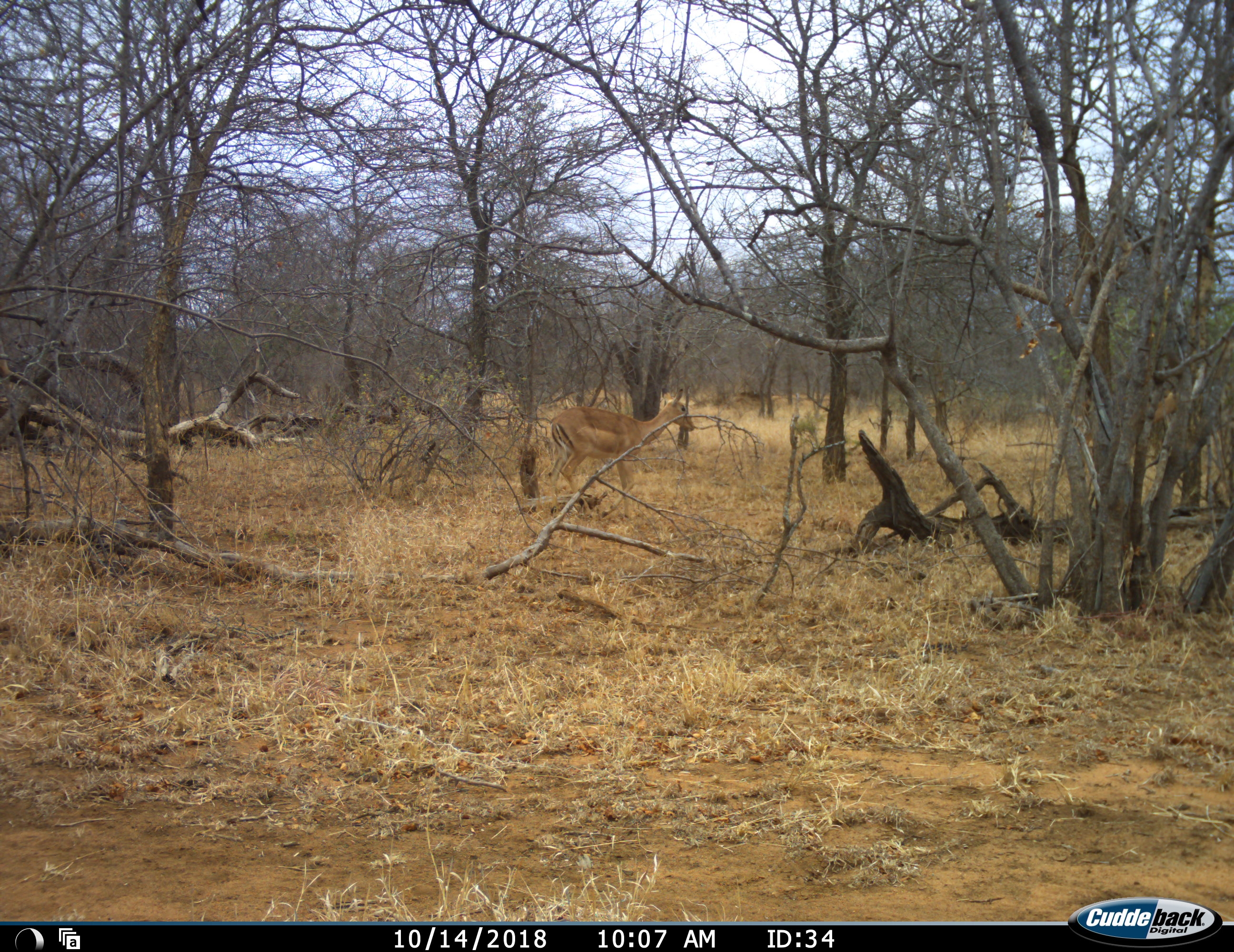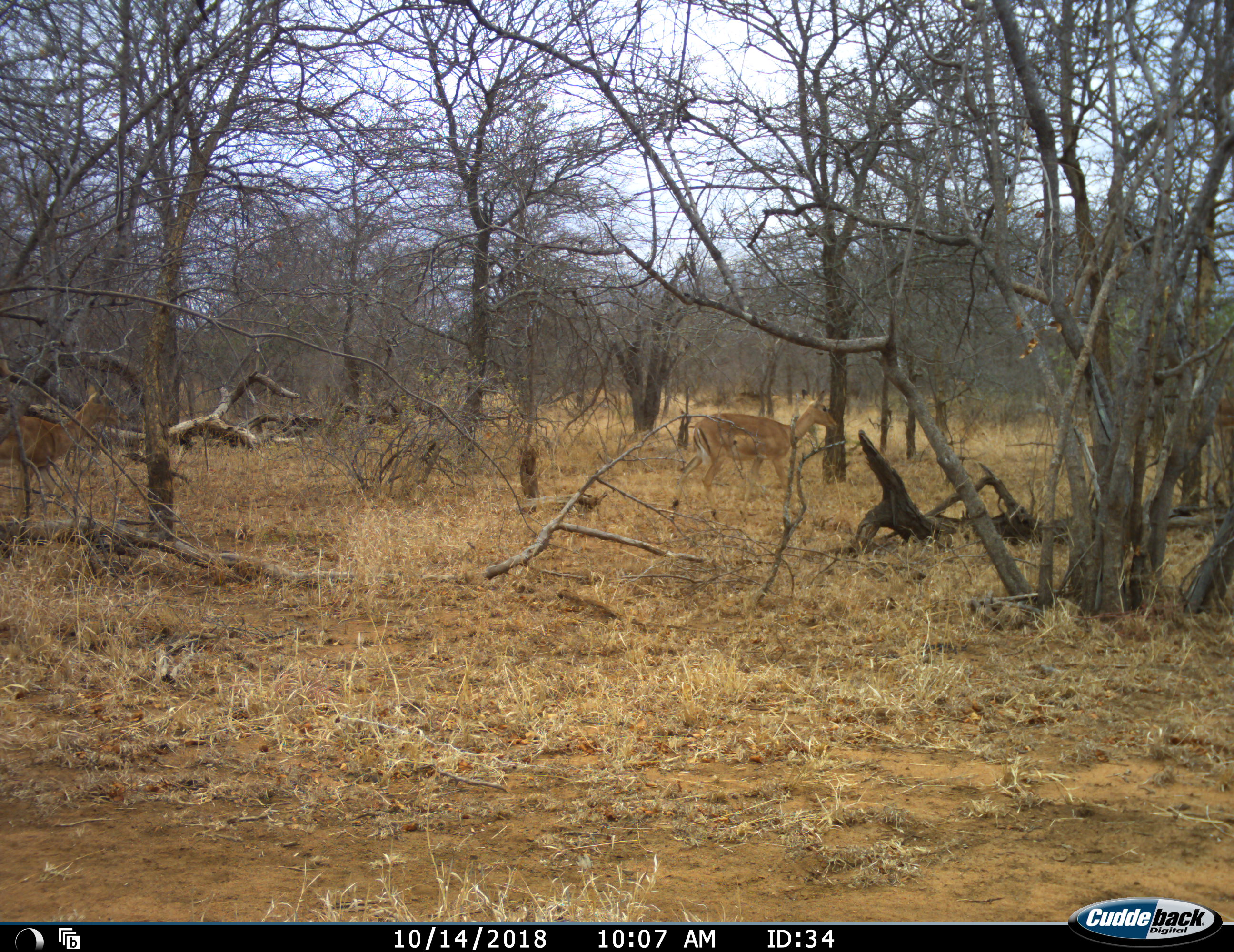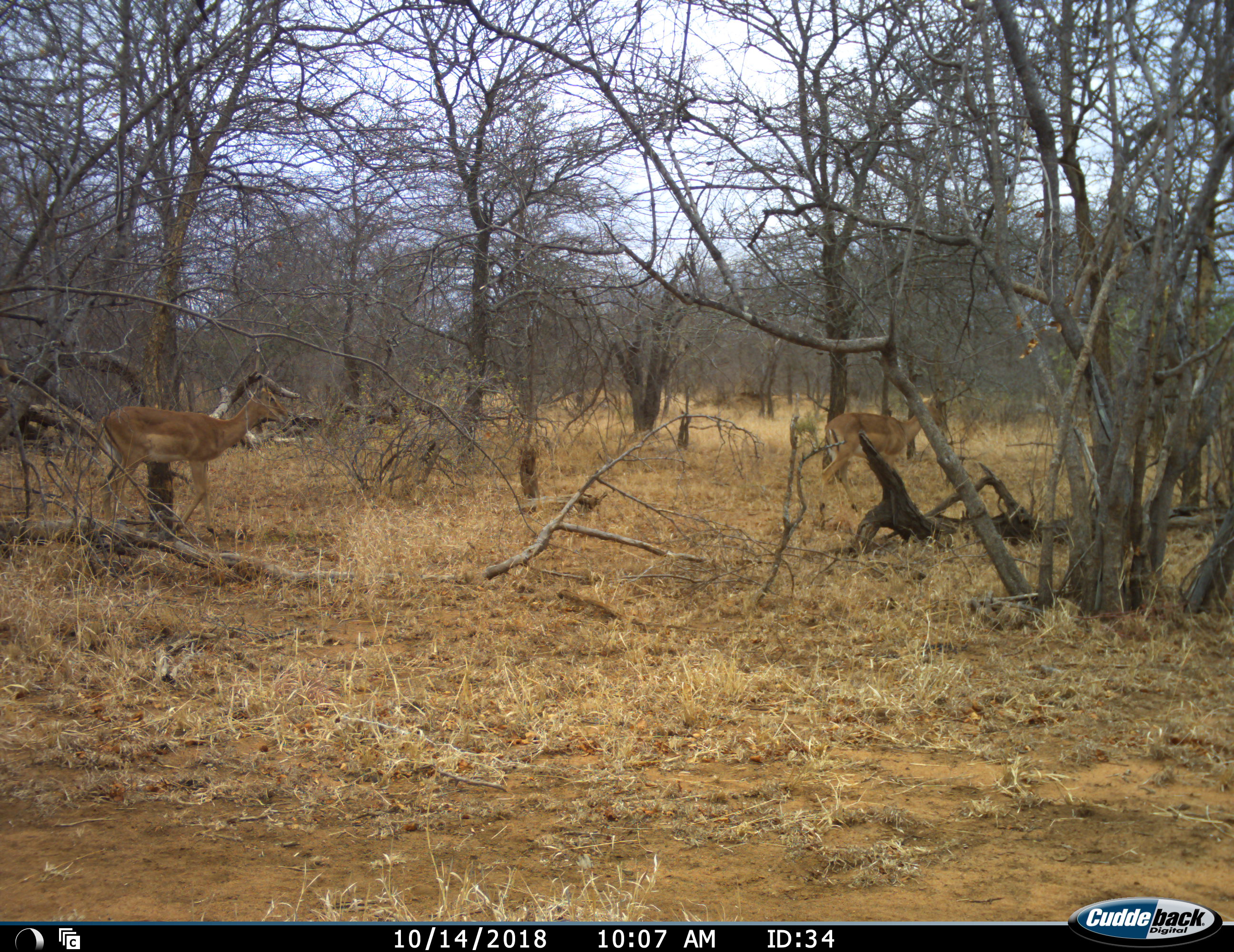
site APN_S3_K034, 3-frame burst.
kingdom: Animalia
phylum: Chordata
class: Mammalia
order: Artiodactyla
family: Bovidae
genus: Aepyceros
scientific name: Aepyceros melampus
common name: impala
Impala (Aepyceros melampus), count 3. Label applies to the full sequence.